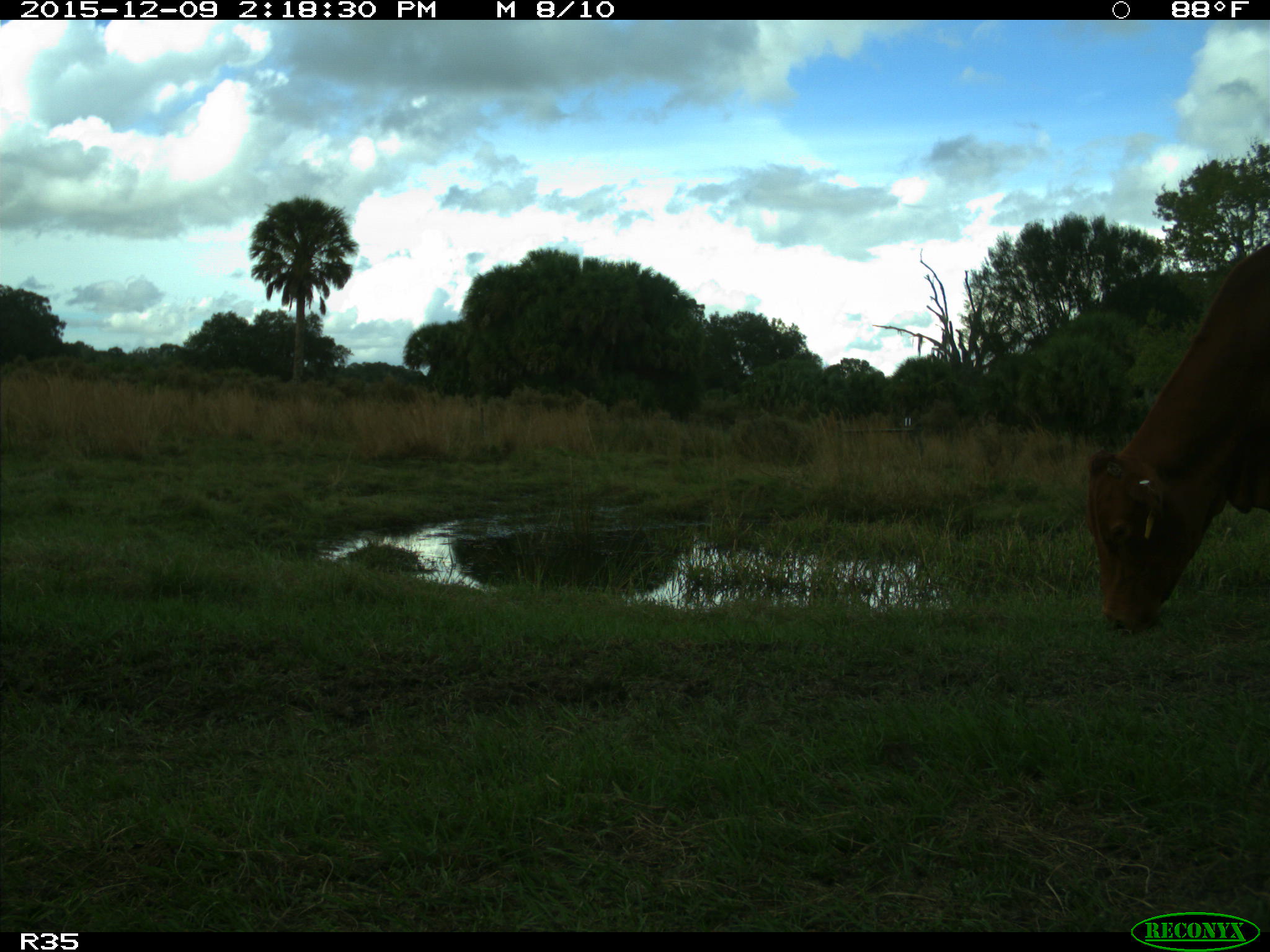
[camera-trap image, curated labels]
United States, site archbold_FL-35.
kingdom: Animalia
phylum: Chordata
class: Mammalia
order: Artiodactyla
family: Bovidae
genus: Bos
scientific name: Bos taurus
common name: domestic cow